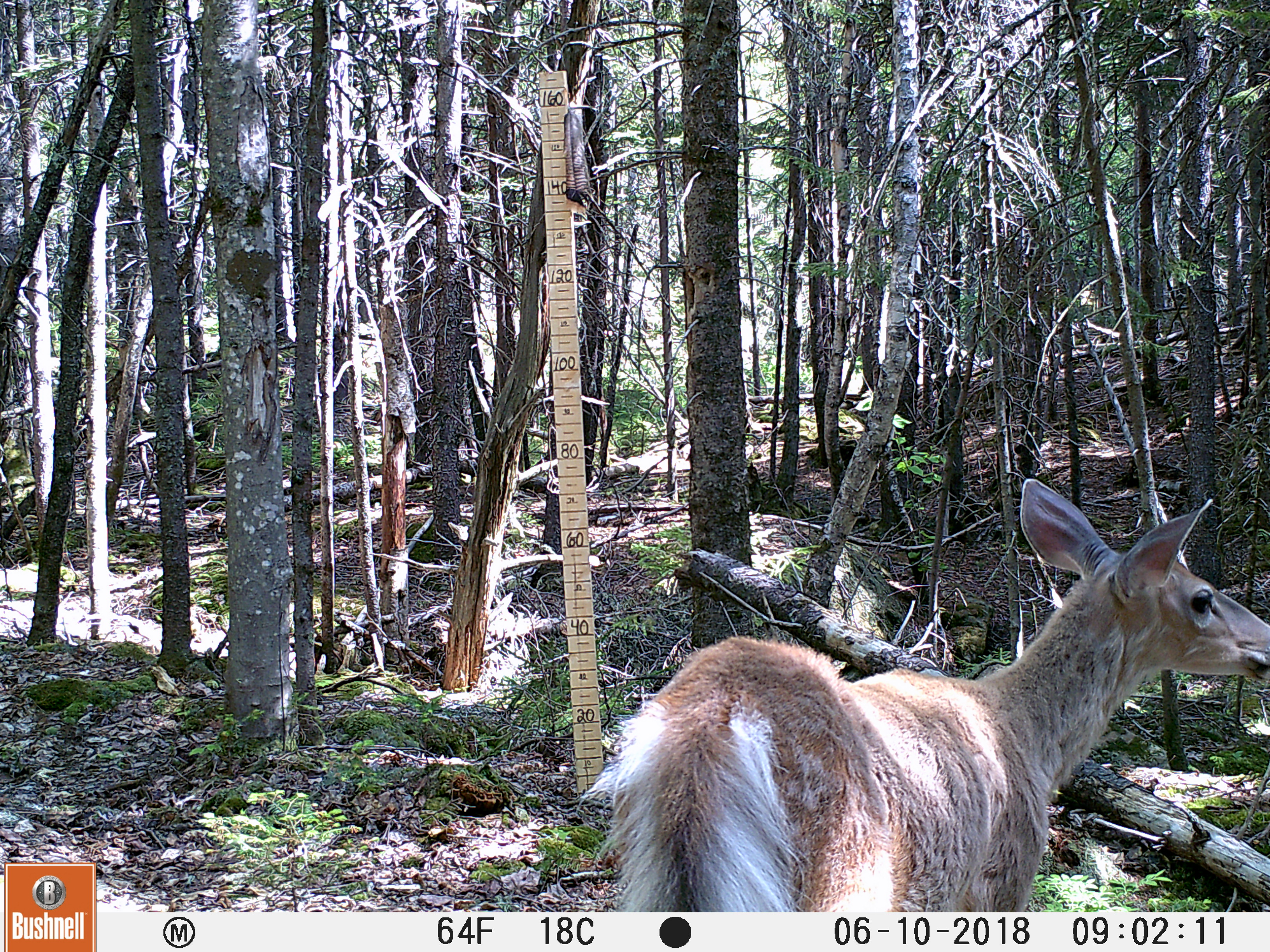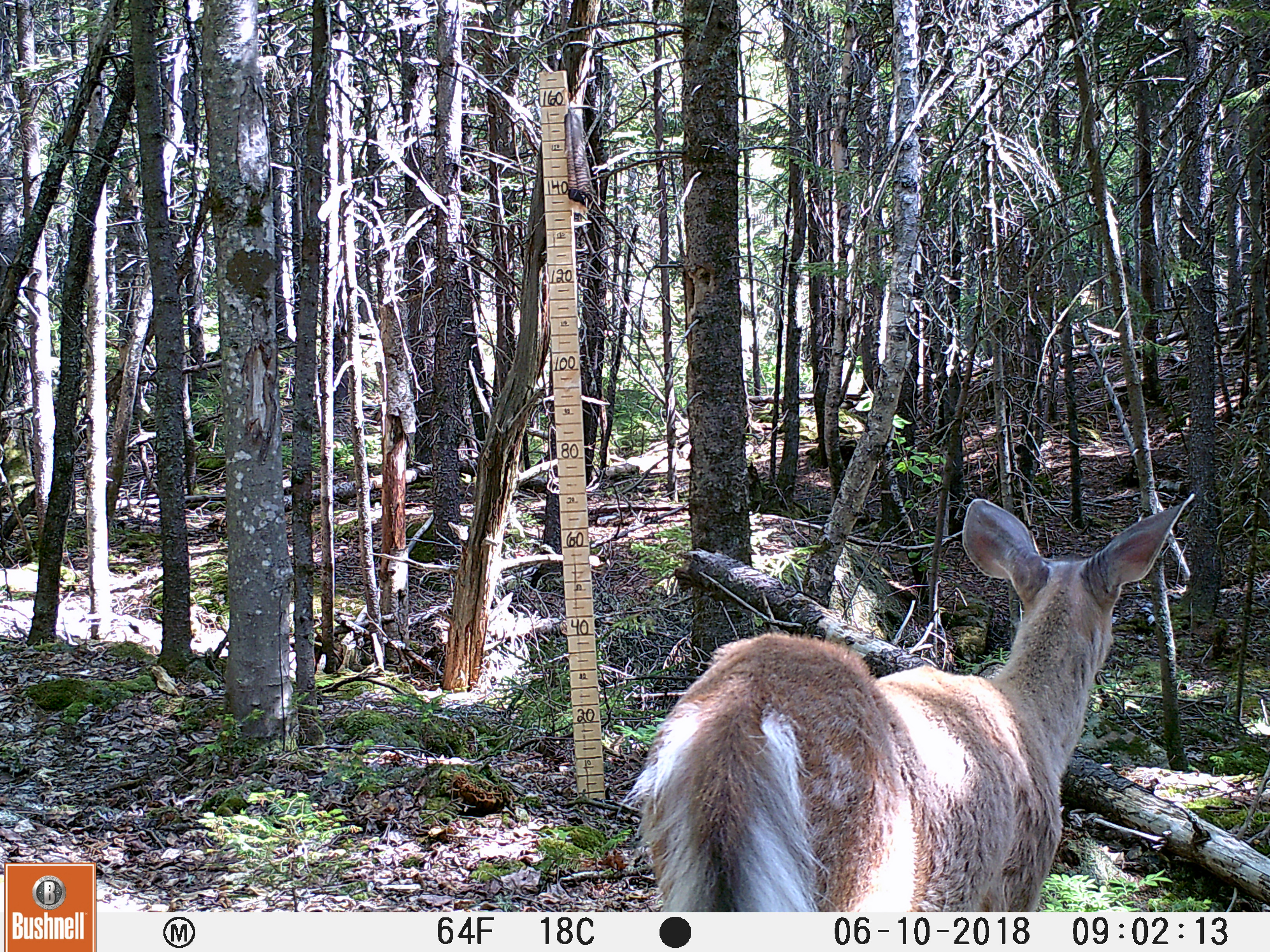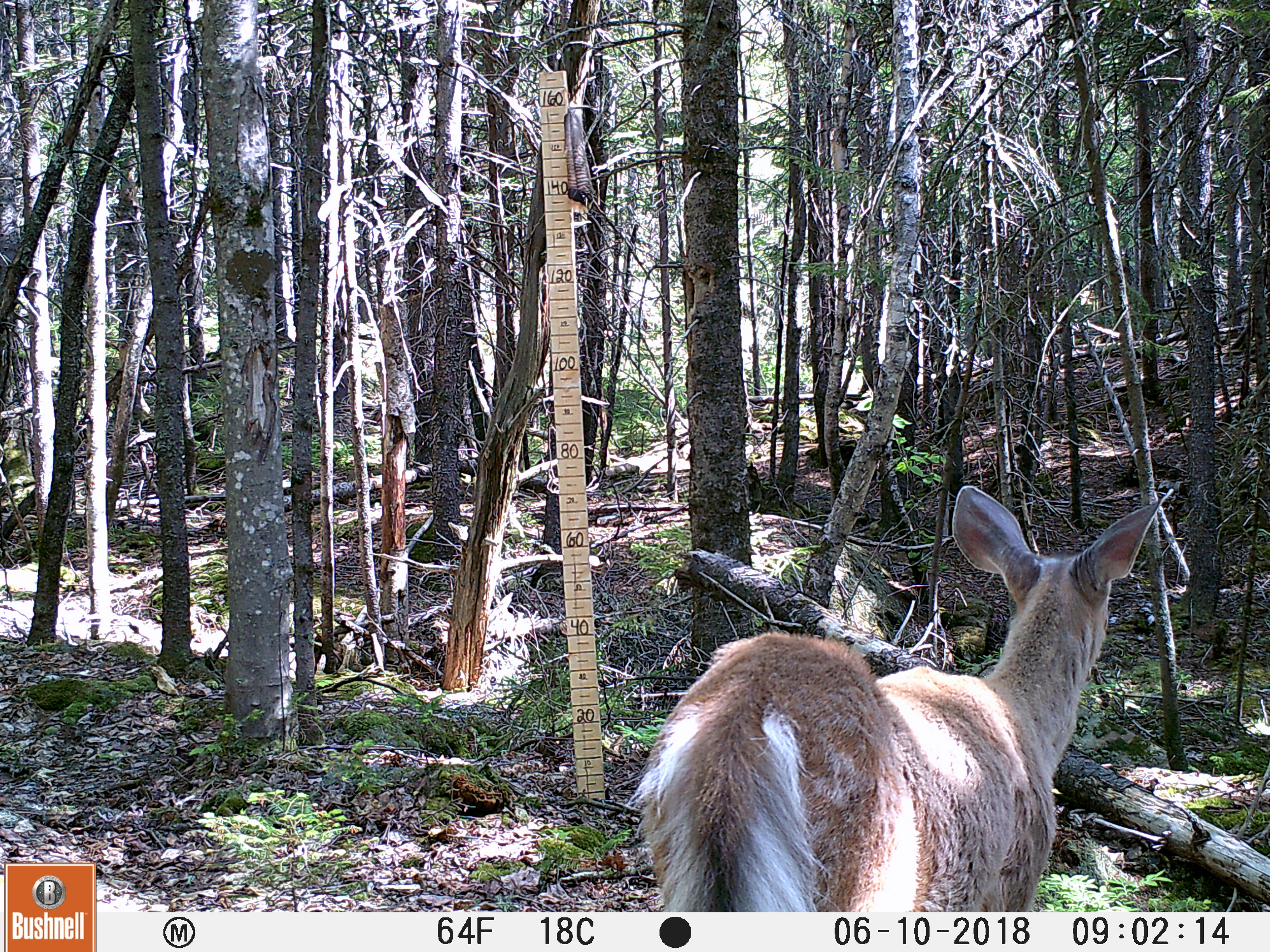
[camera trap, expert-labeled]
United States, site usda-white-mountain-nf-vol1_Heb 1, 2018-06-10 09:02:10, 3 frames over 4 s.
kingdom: Animalia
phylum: Chordata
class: Mammalia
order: Artiodactyla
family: Cervidae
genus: Odocoileus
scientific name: Odocoileus virginianus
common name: white-tailed deer